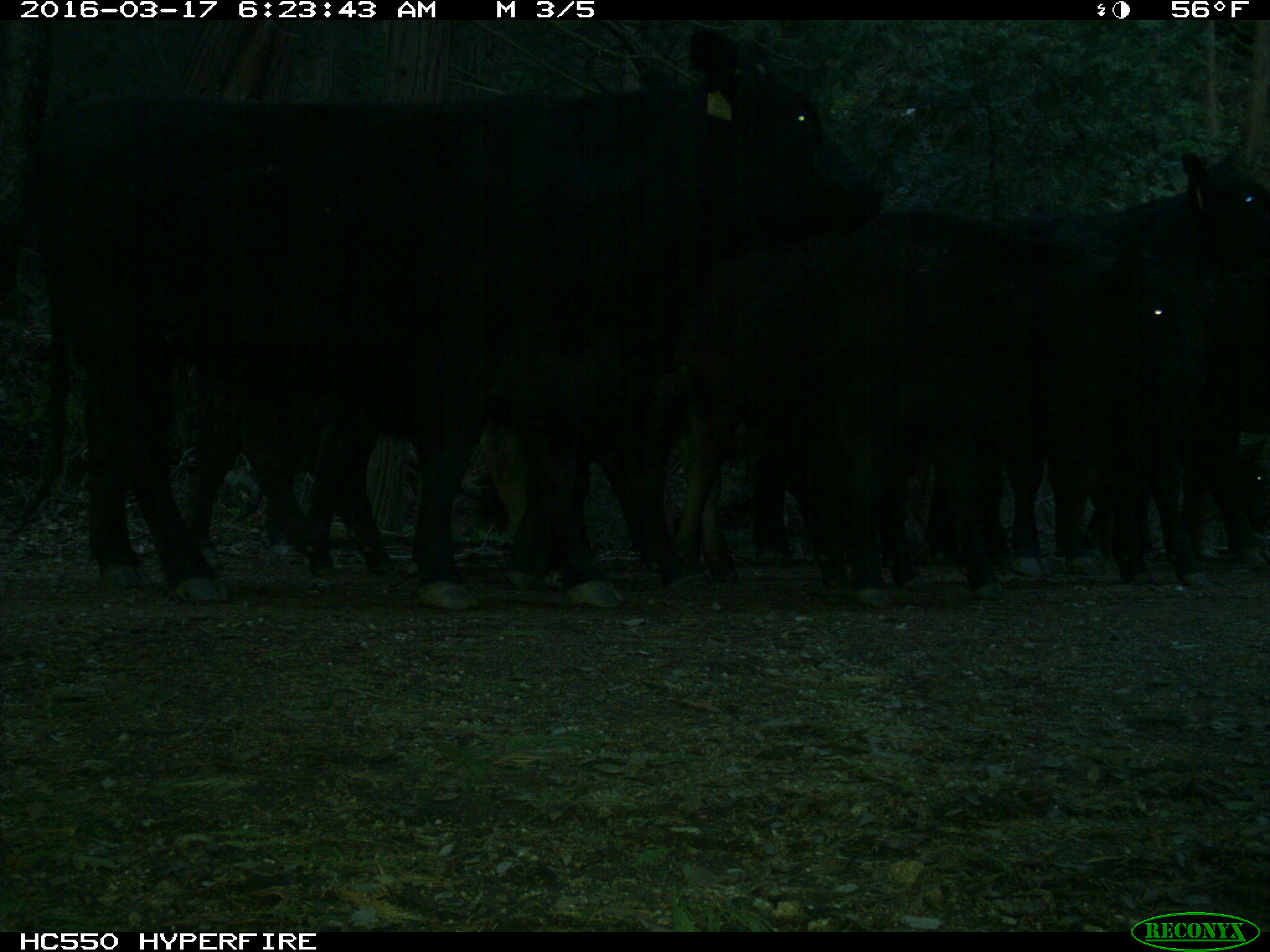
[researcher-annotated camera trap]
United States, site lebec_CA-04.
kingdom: Animalia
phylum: Chordata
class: Mammalia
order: Artiodactyla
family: Bovidae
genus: Bos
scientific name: Bos taurus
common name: domestic cow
Bos taurus (domestic cow).